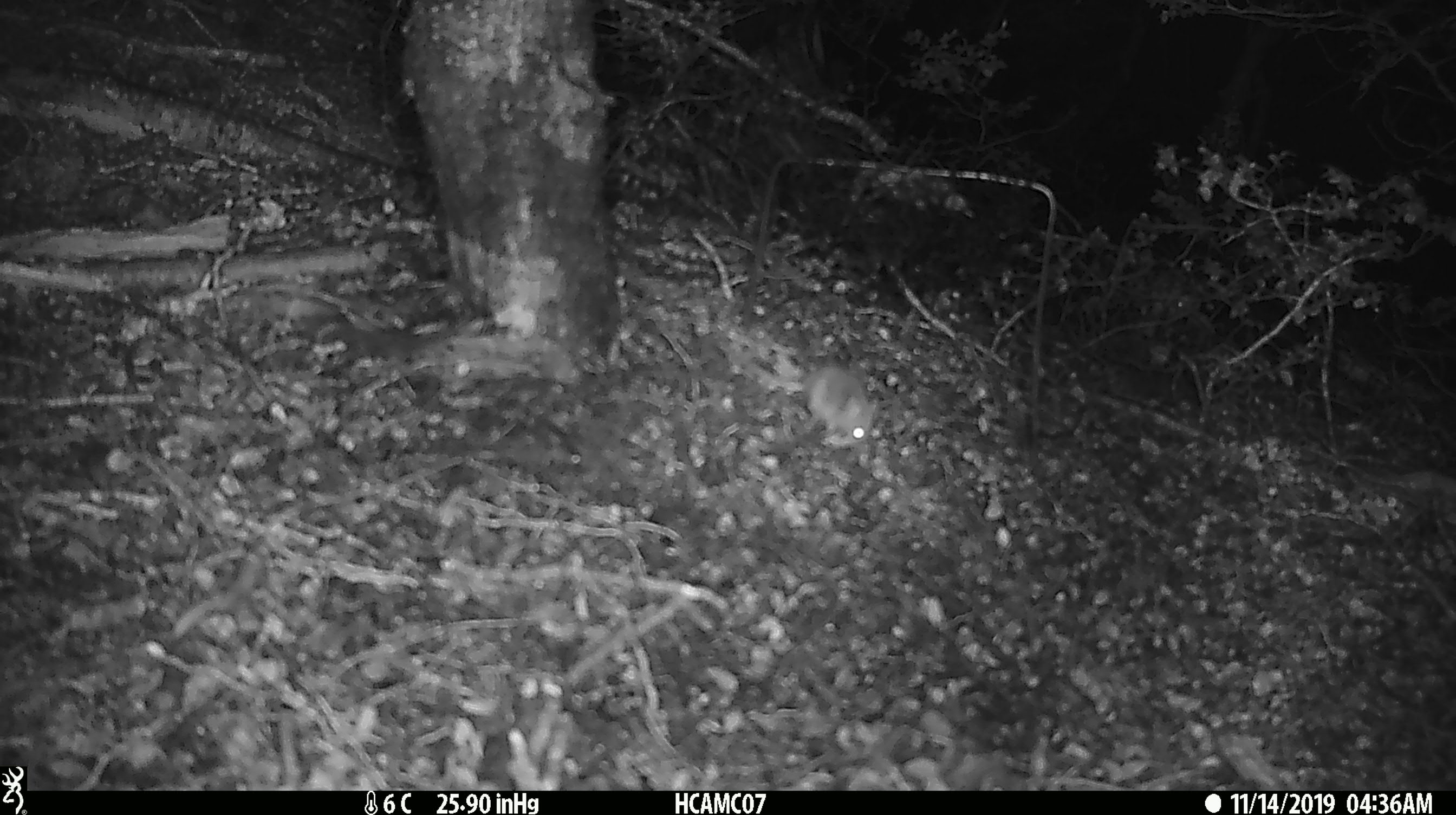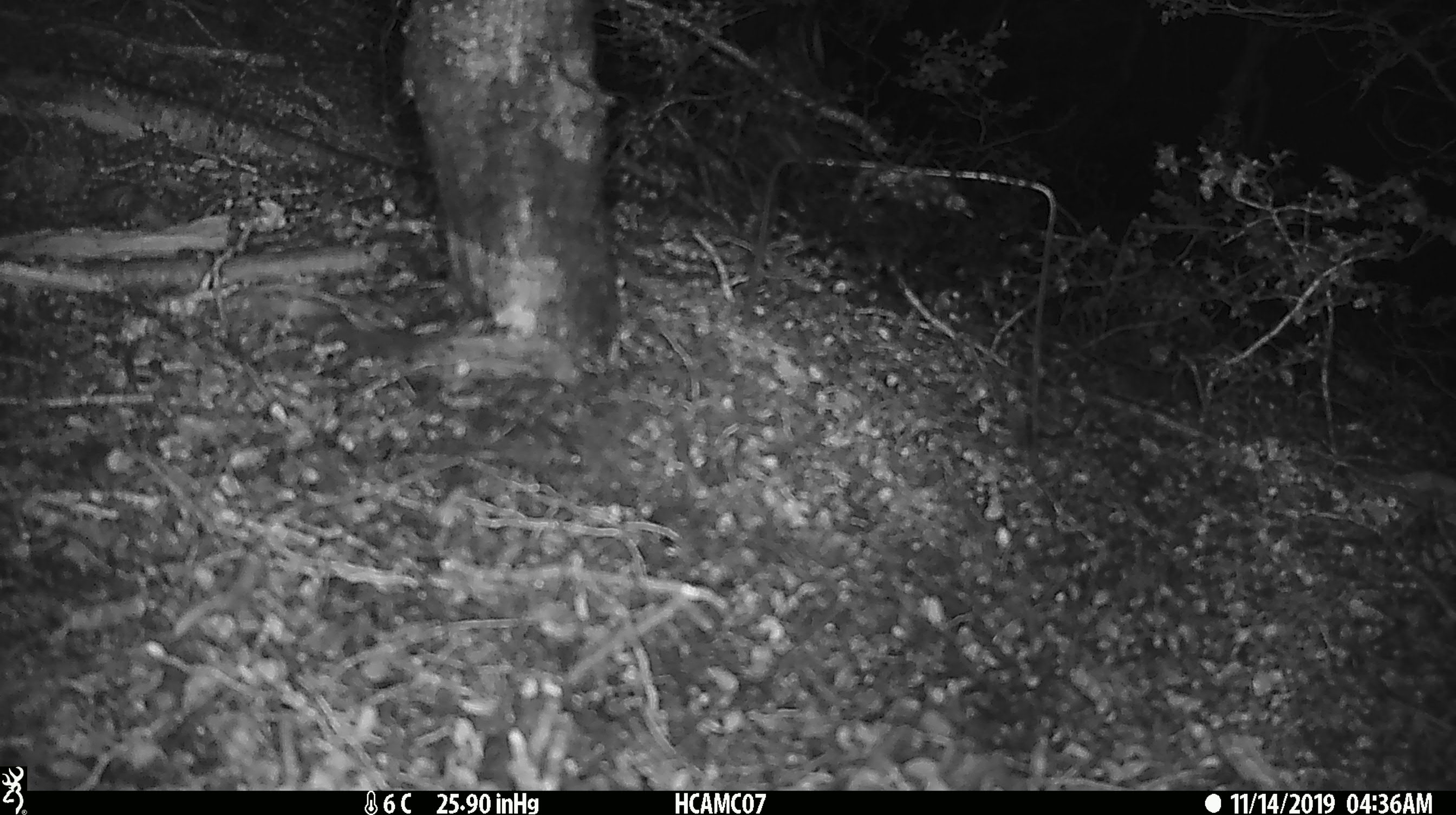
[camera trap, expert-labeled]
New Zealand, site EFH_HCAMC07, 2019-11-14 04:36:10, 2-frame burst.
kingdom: Animalia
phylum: Chordata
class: Mammalia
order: Rodentia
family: Muridae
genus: Mus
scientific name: Mus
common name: mouse